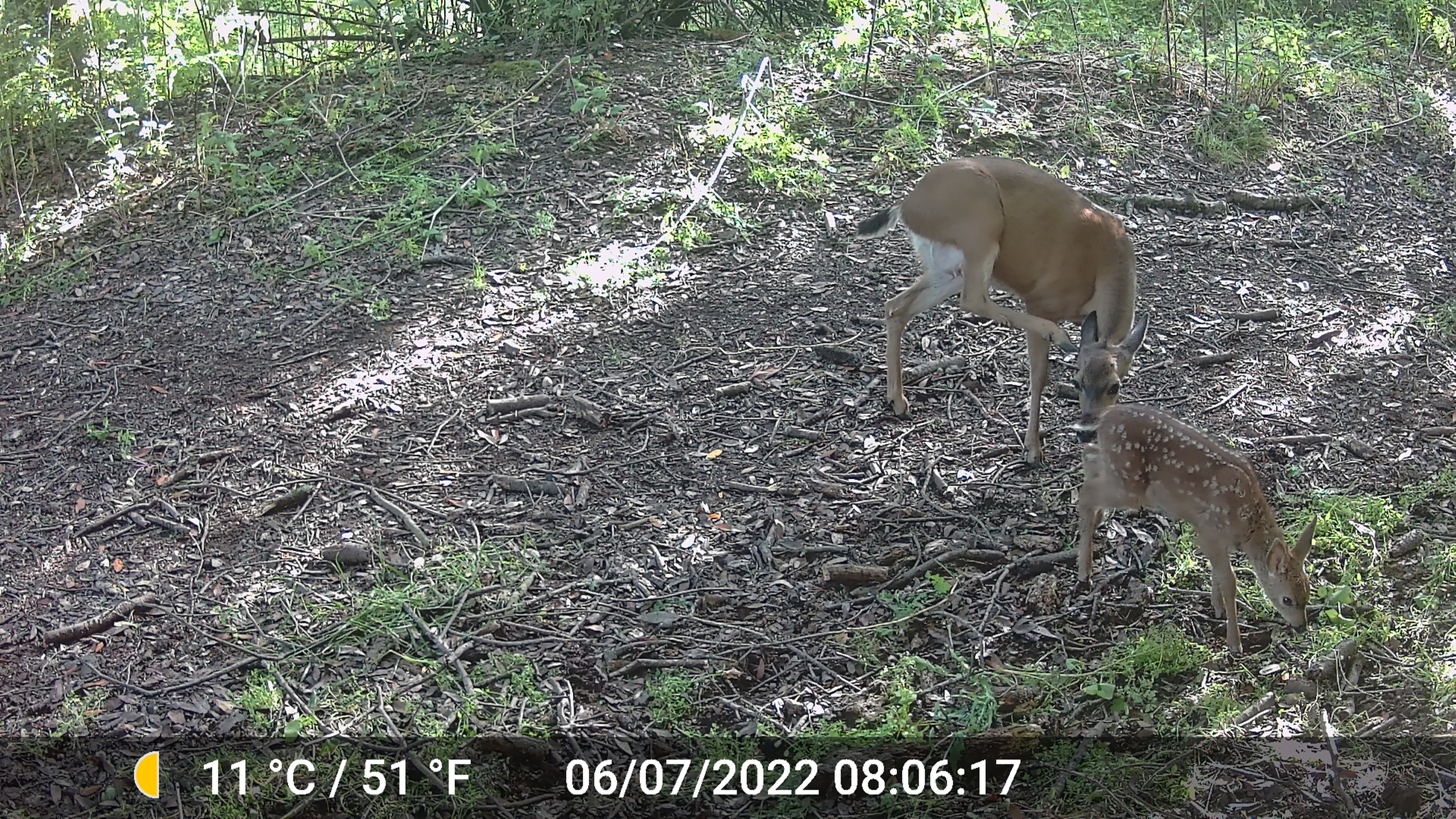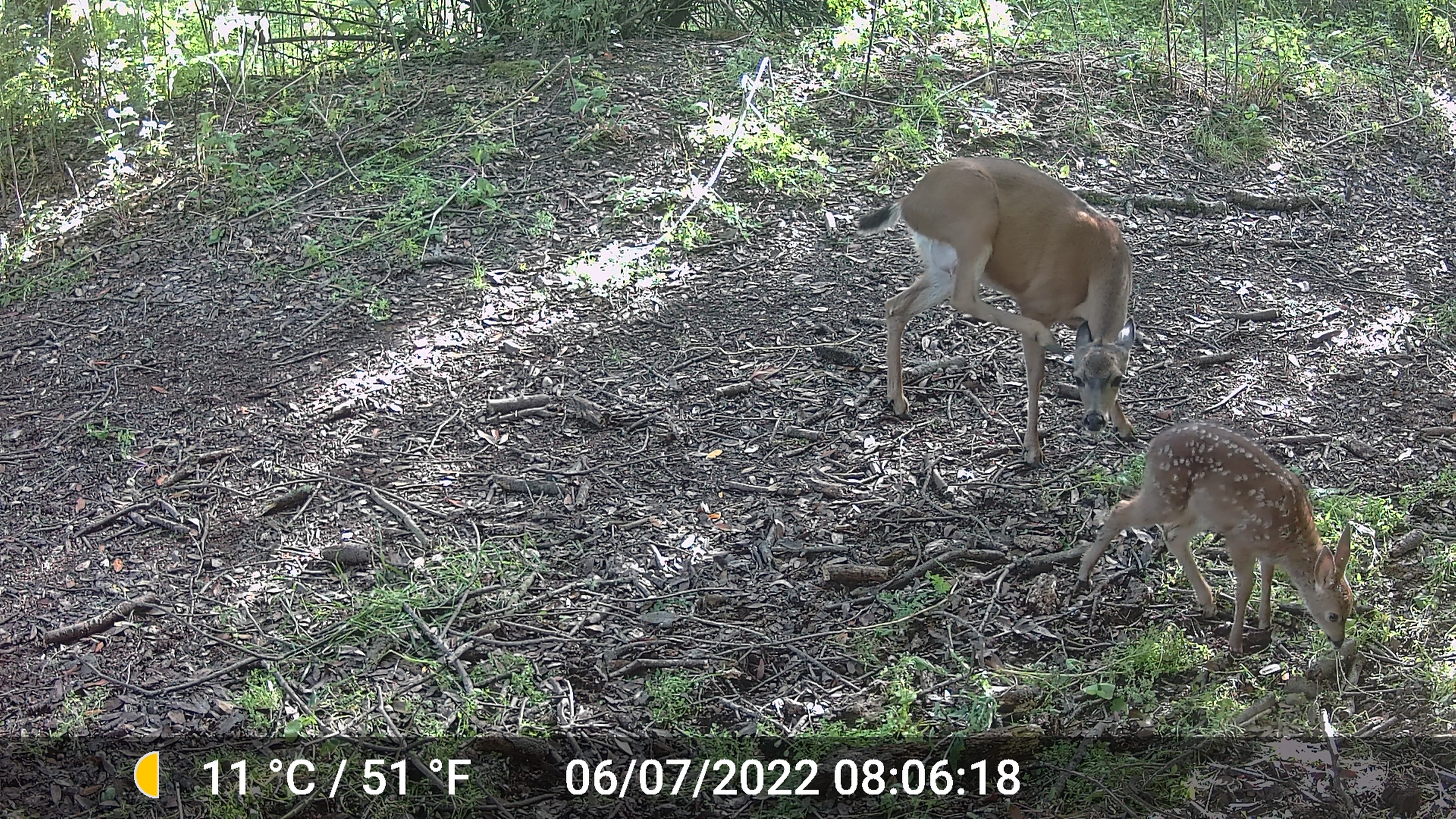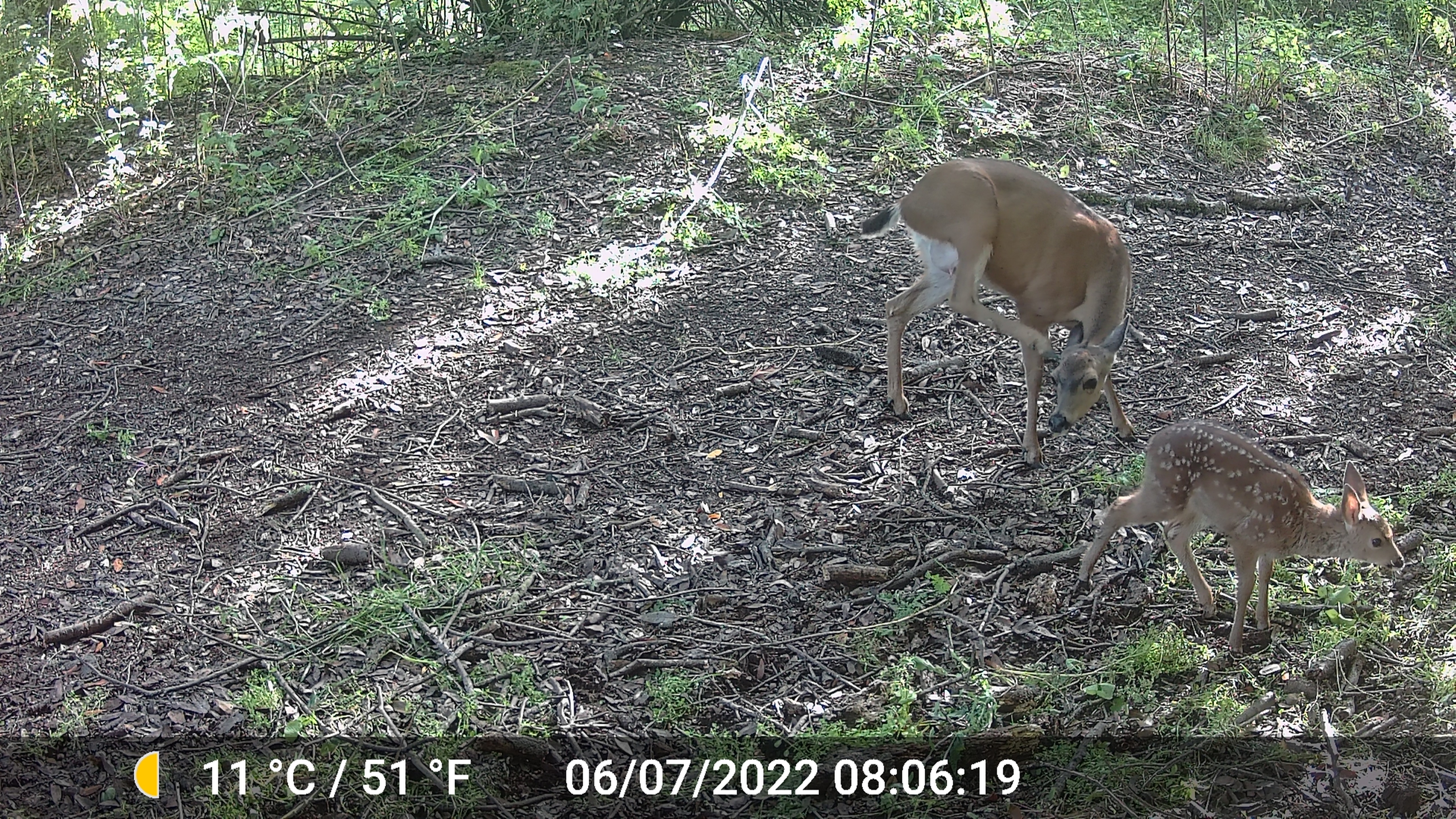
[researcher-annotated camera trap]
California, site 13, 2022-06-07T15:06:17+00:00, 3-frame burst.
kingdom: Animalia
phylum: Chordata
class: Mammalia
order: Artiodactyla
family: Cervidae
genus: Odocoileus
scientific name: Odocoileus hemionus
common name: mule deer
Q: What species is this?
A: Mule deer (Odocoileus hemionus).